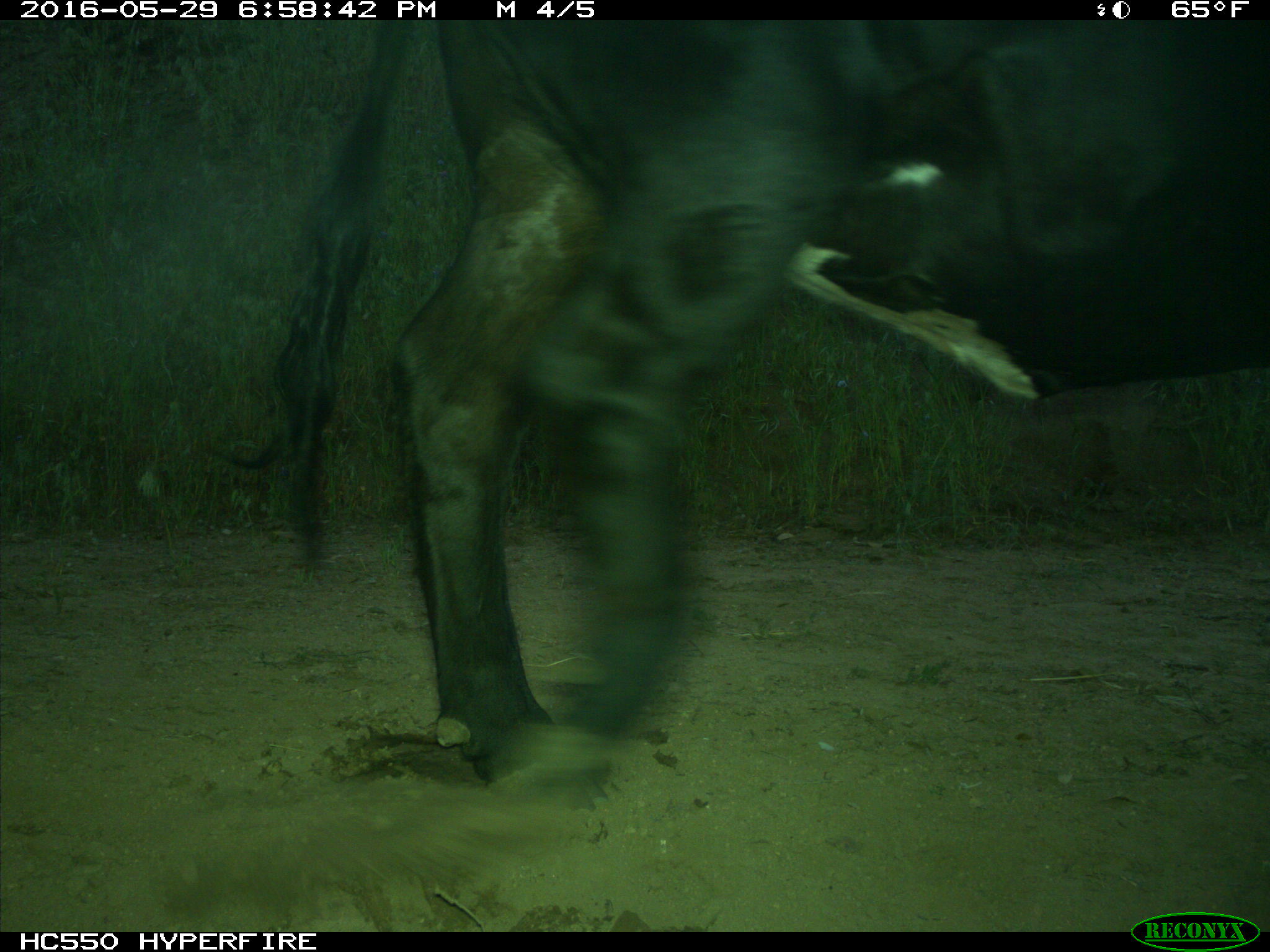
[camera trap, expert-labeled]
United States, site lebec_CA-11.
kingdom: Animalia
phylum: Chordata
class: Mammalia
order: Artiodactyla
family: Bovidae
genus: Bos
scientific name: Bos taurus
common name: domestic cow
Bos taurus (domestic cow).